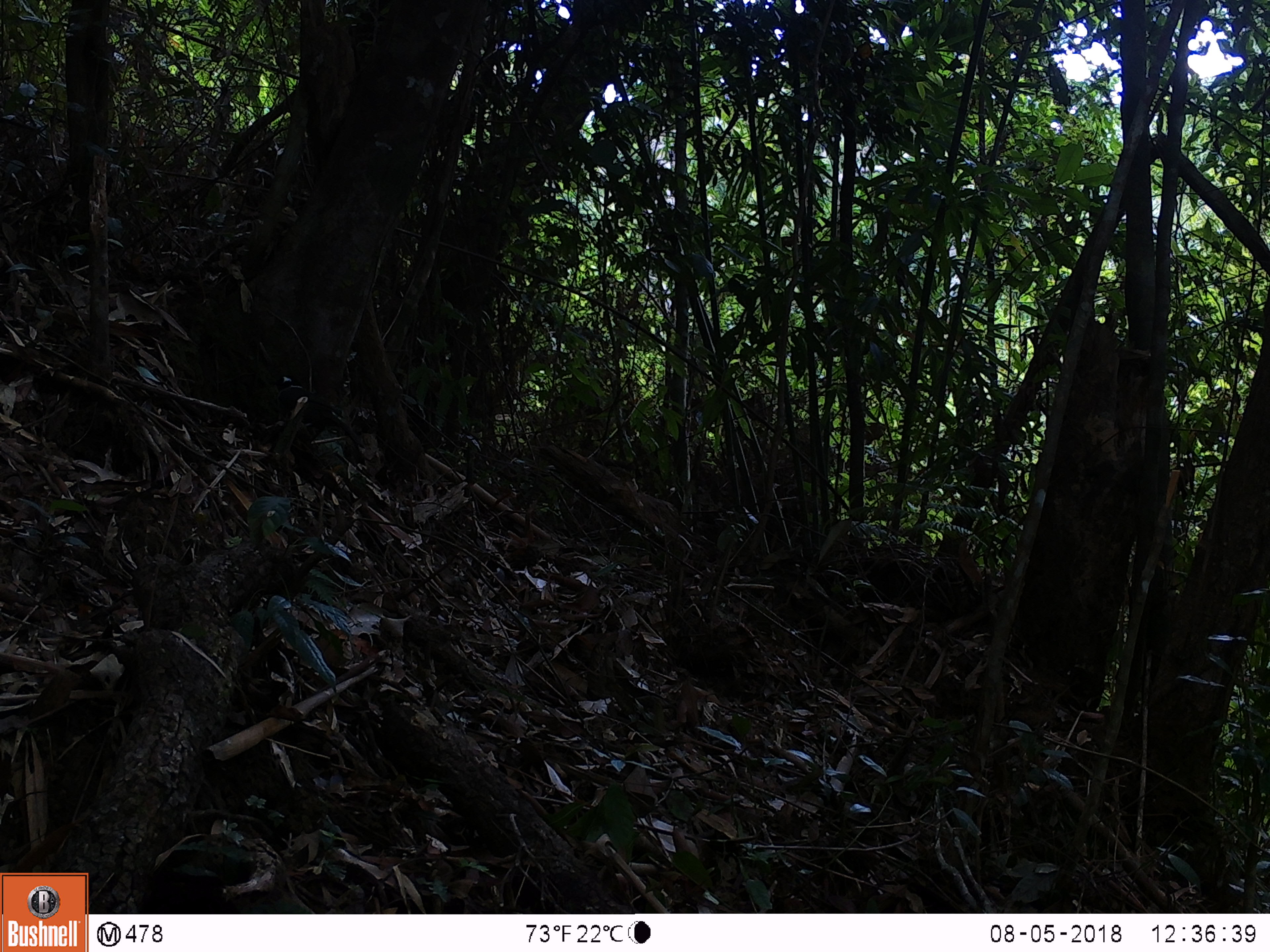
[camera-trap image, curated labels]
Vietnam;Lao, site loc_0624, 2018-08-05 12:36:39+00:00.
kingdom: Animalia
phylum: Chordata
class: Aves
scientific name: Aves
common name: bird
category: unidentified bird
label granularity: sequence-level